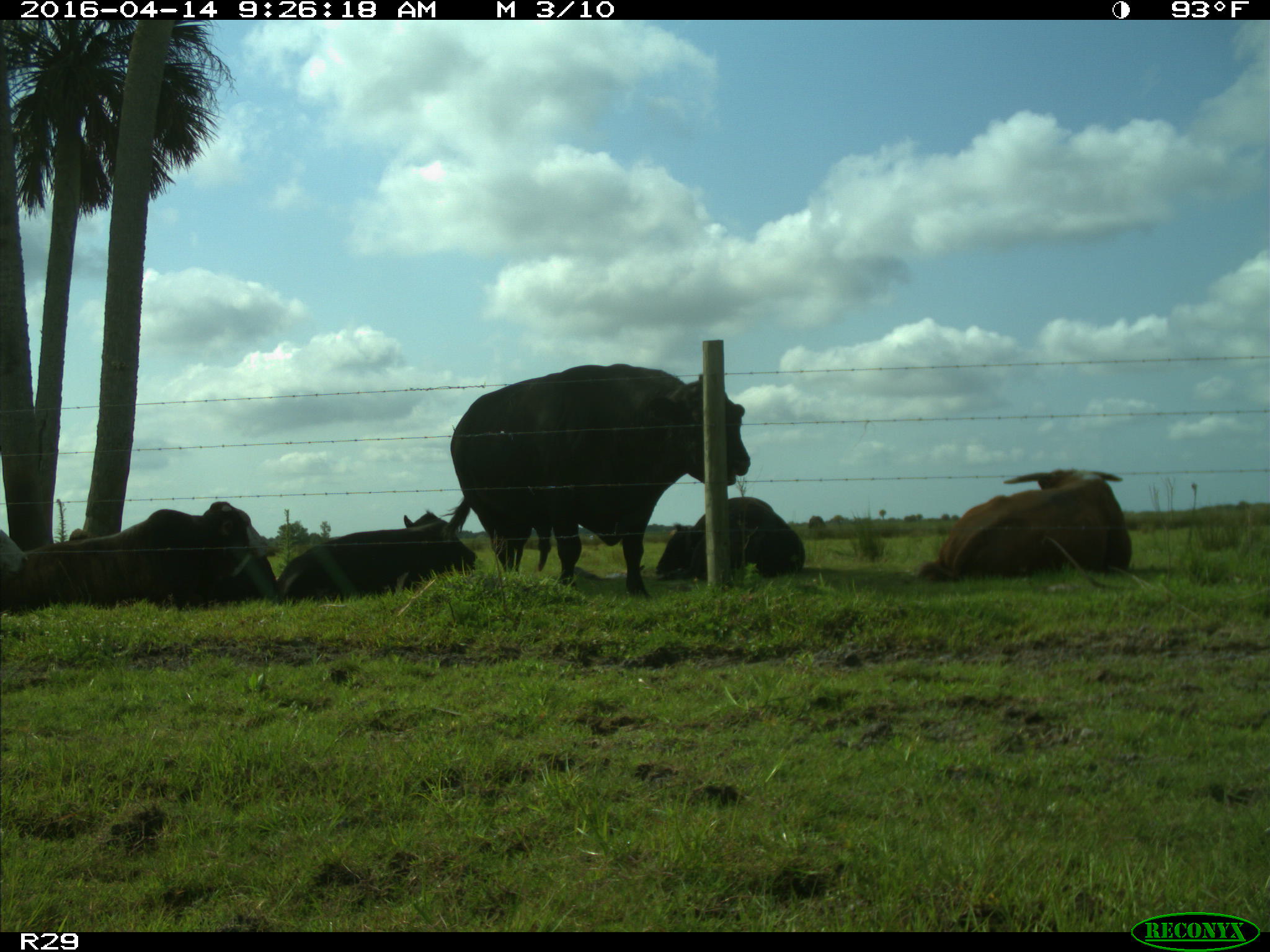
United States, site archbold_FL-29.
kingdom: Animalia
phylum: Chordata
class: Mammalia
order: Artiodactyla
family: Bovidae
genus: Bos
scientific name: Bos taurus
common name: domestic cow